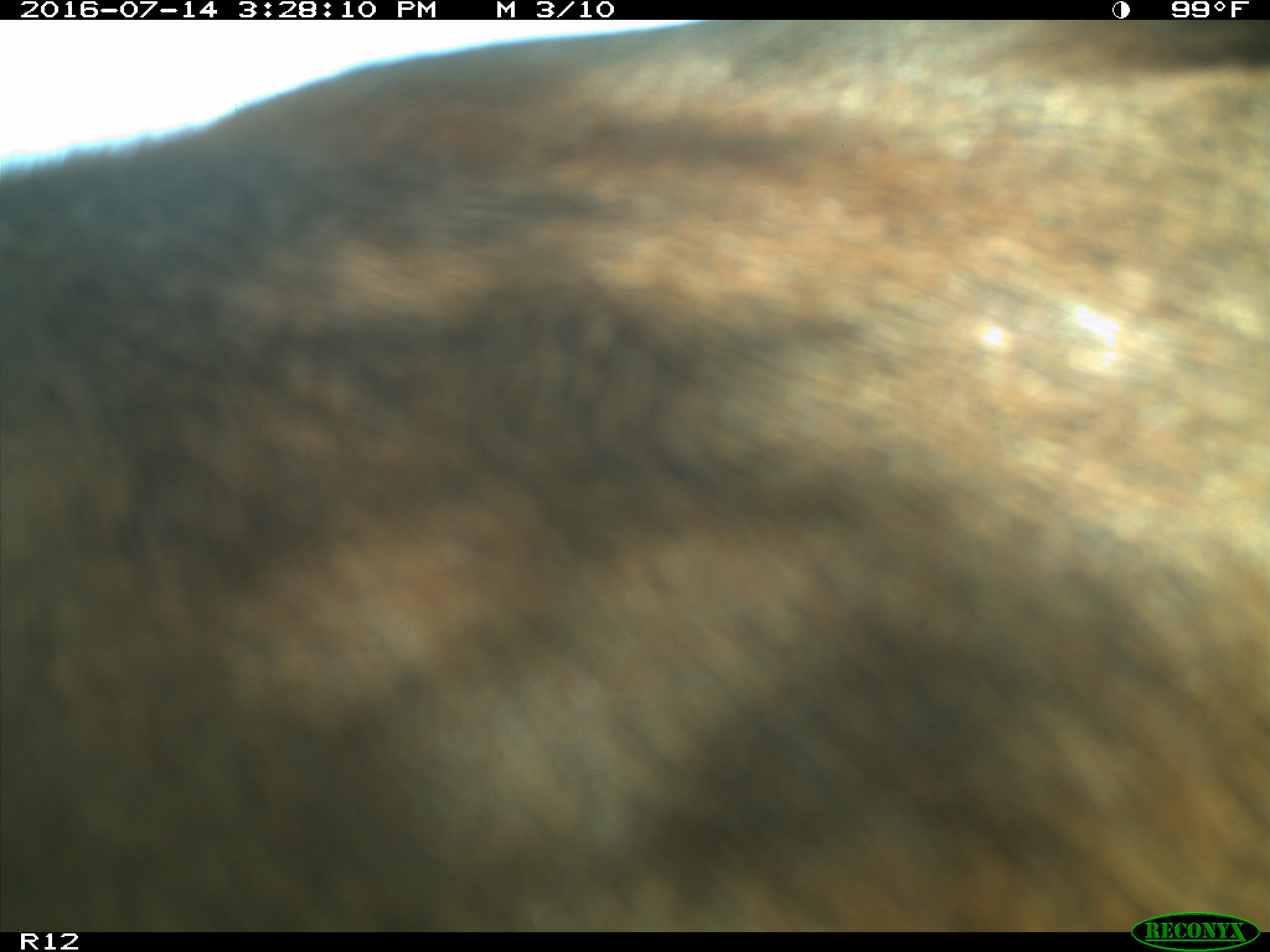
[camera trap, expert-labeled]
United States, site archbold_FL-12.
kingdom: Animalia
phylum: Chordata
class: Mammalia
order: Artiodactyla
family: Bovidae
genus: Bos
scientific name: Bos taurus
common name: domestic cow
Bos taurus (domestic cow).